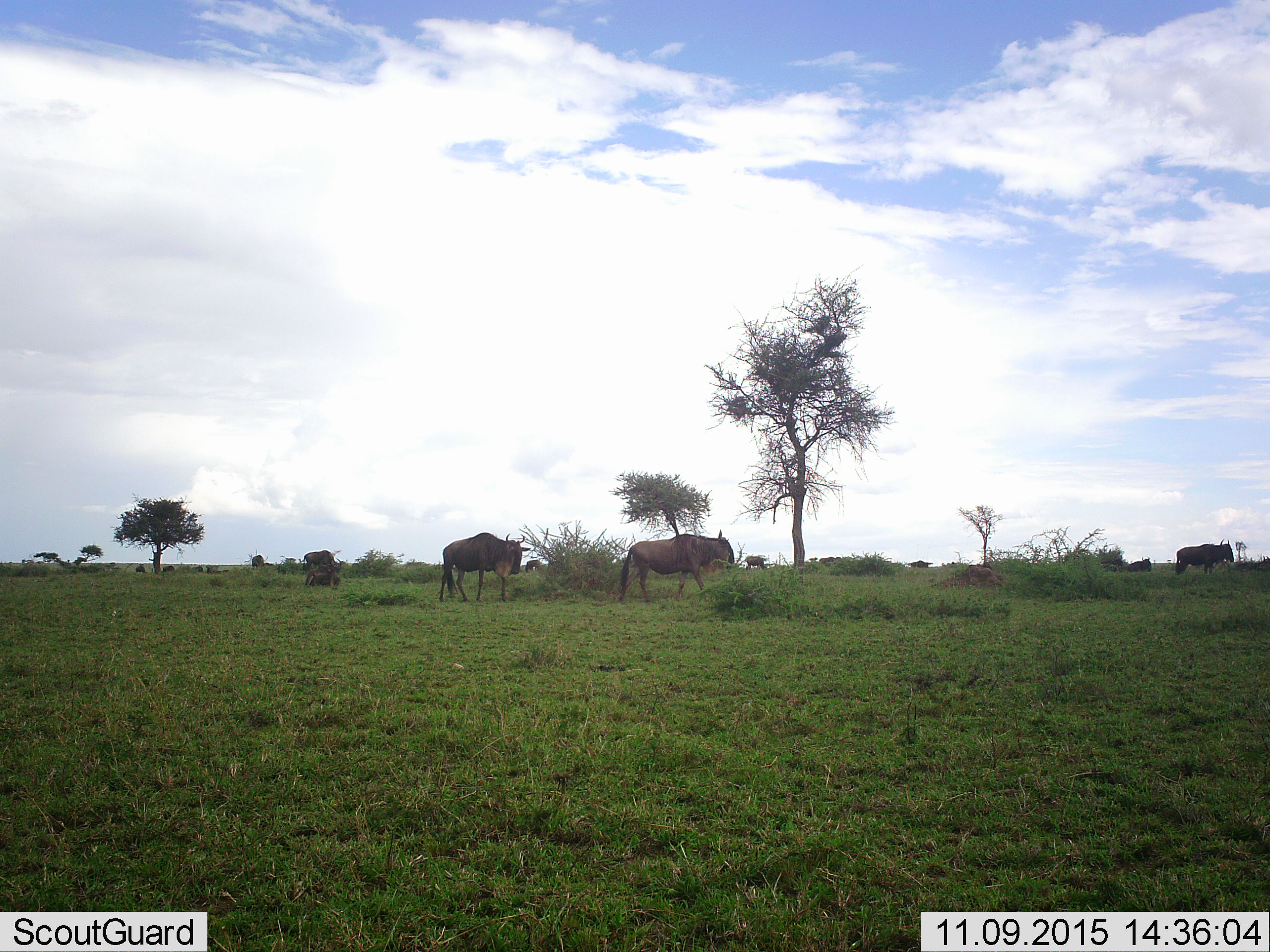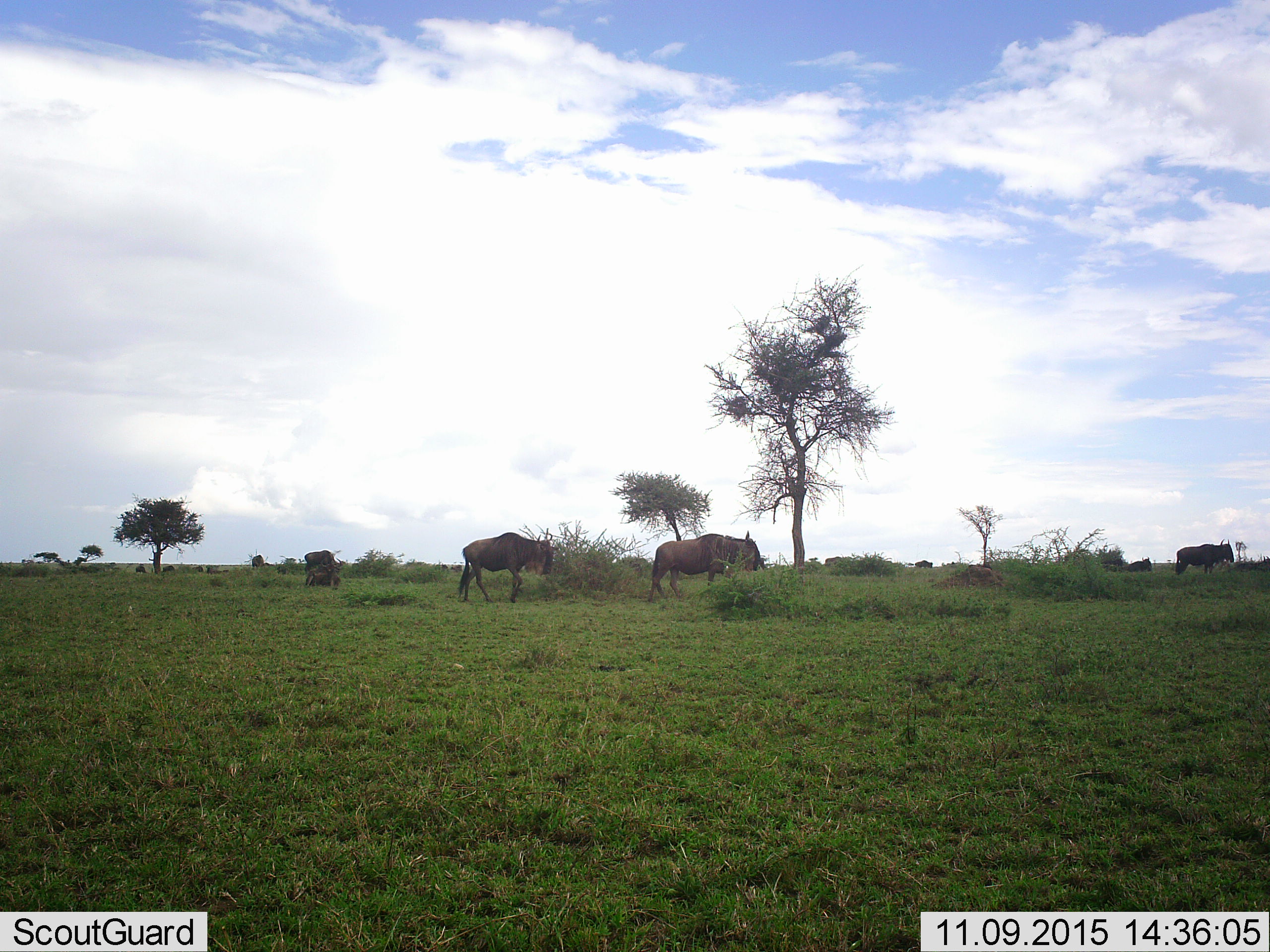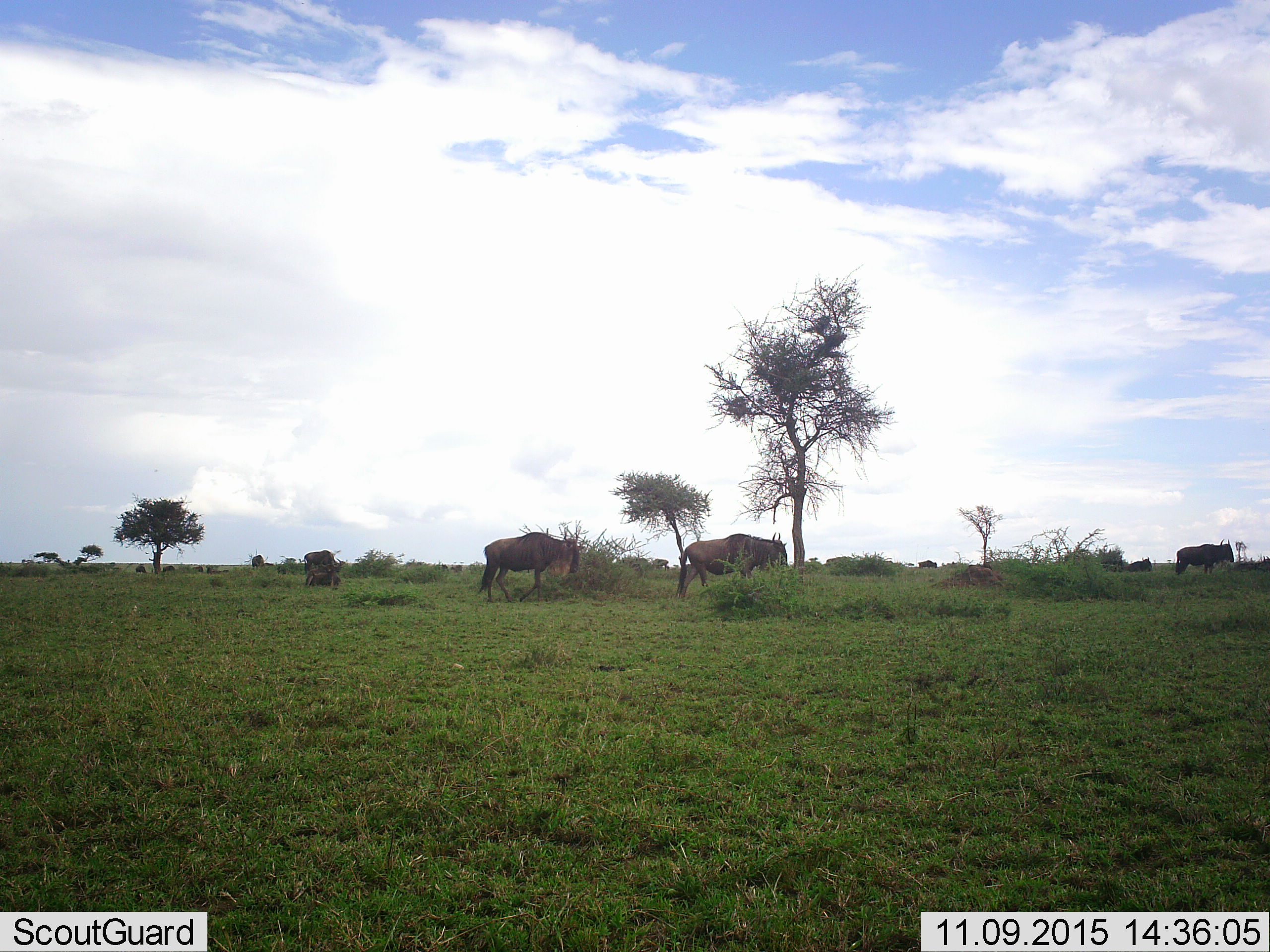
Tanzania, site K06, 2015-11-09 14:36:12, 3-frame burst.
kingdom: Animalia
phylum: Chordata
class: Mammalia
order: Artiodactyla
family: Bovidae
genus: Connochaetes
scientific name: Connochaetes taurinus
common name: blue wildebeest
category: wildebeest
Wildebeest (blue wildebeest) (Connochaetes taurinus), count 11-50. Behavior (volunteer vote fractions): standing 57%, resting 43%, moving 86%, interacting 0%. Young present (vote fraction): 0%. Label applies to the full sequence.